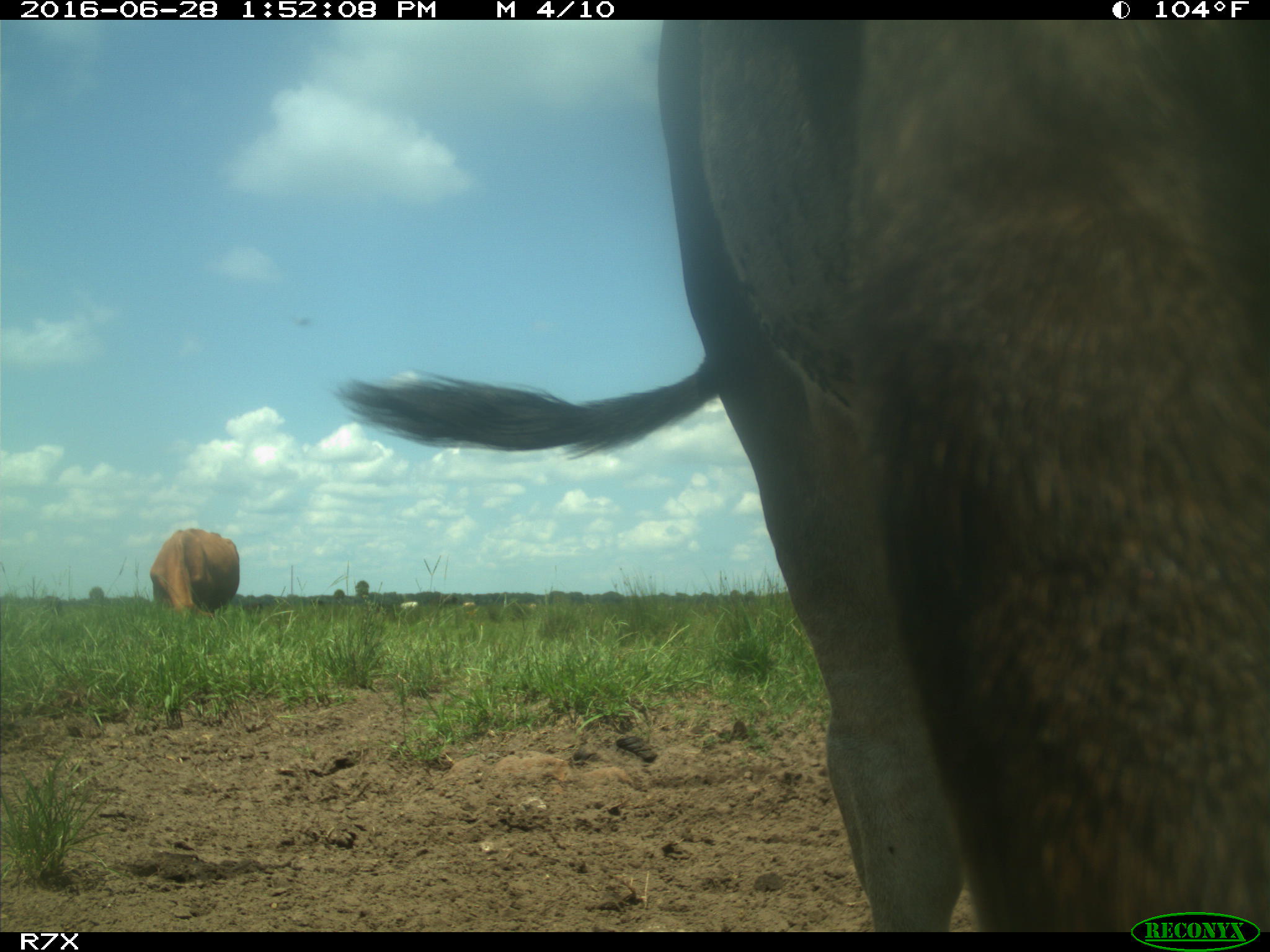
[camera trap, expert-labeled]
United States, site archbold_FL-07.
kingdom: Animalia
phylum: Chordata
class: Mammalia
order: Artiodactyla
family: Bovidae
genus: Bos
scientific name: Bos taurus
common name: domestic cow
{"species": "Bos taurus (domestic cow)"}